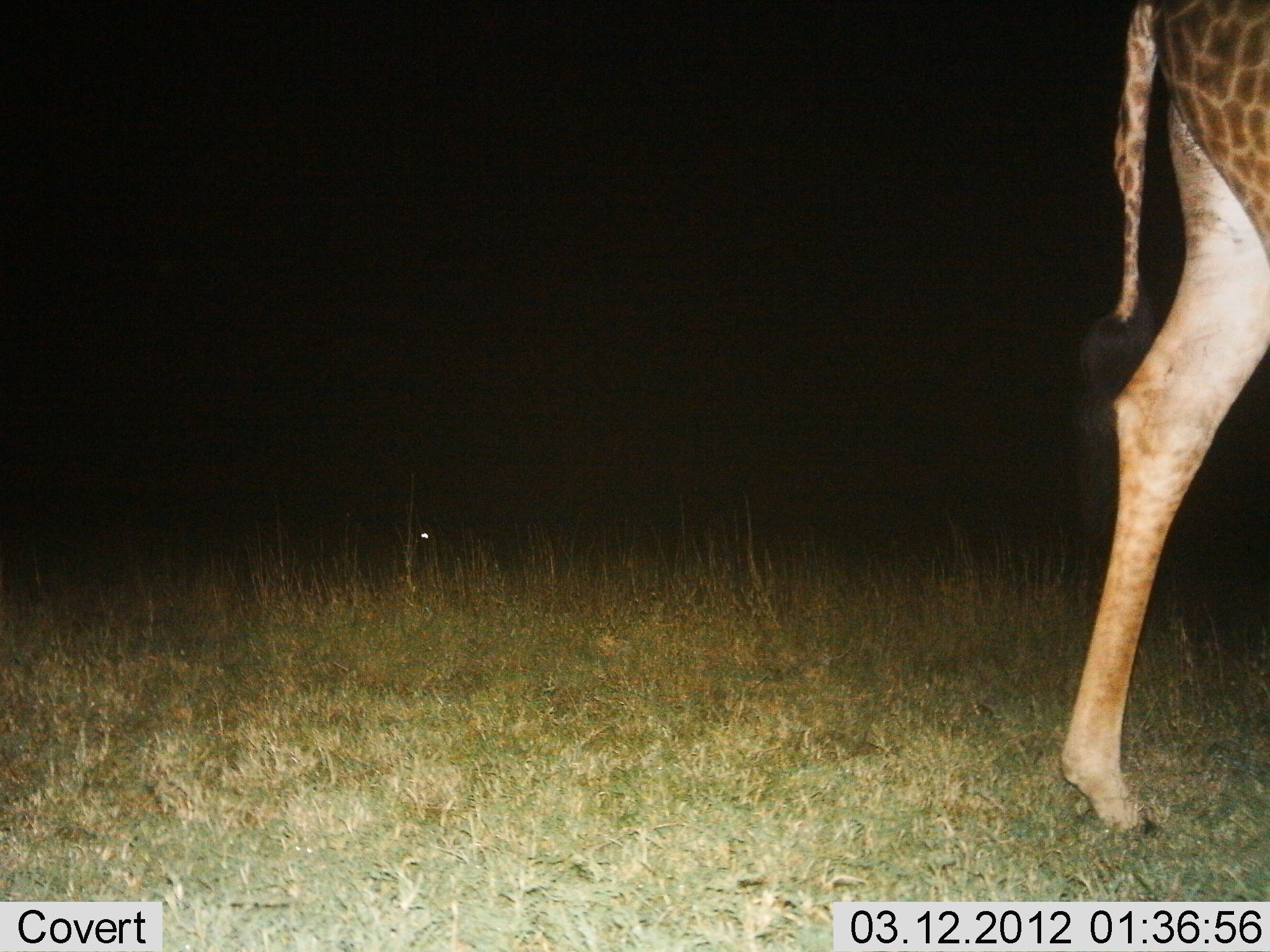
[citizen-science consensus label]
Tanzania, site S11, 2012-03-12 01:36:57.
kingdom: Animalia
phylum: Chordata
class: Mammalia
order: Artiodactyla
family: Giraffidae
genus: Giraffa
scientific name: Giraffa camelopardalis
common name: giraffe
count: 1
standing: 27%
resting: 0%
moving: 86%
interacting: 0%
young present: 0%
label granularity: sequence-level